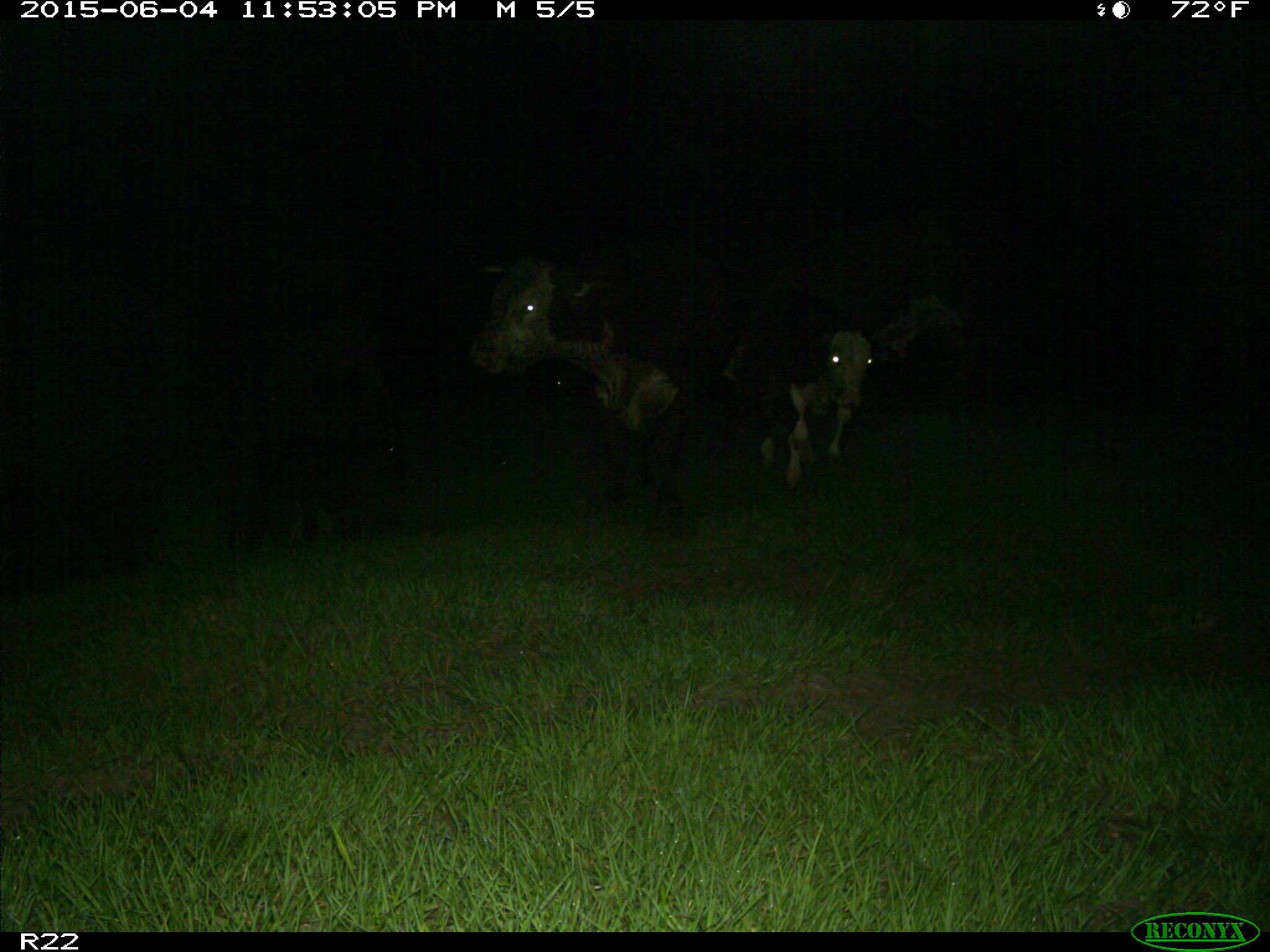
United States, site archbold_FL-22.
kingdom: Animalia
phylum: Chordata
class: Mammalia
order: Artiodactyla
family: Bovidae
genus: Bos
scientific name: Bos taurus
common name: domestic cow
Bos taurus (domestic cow).